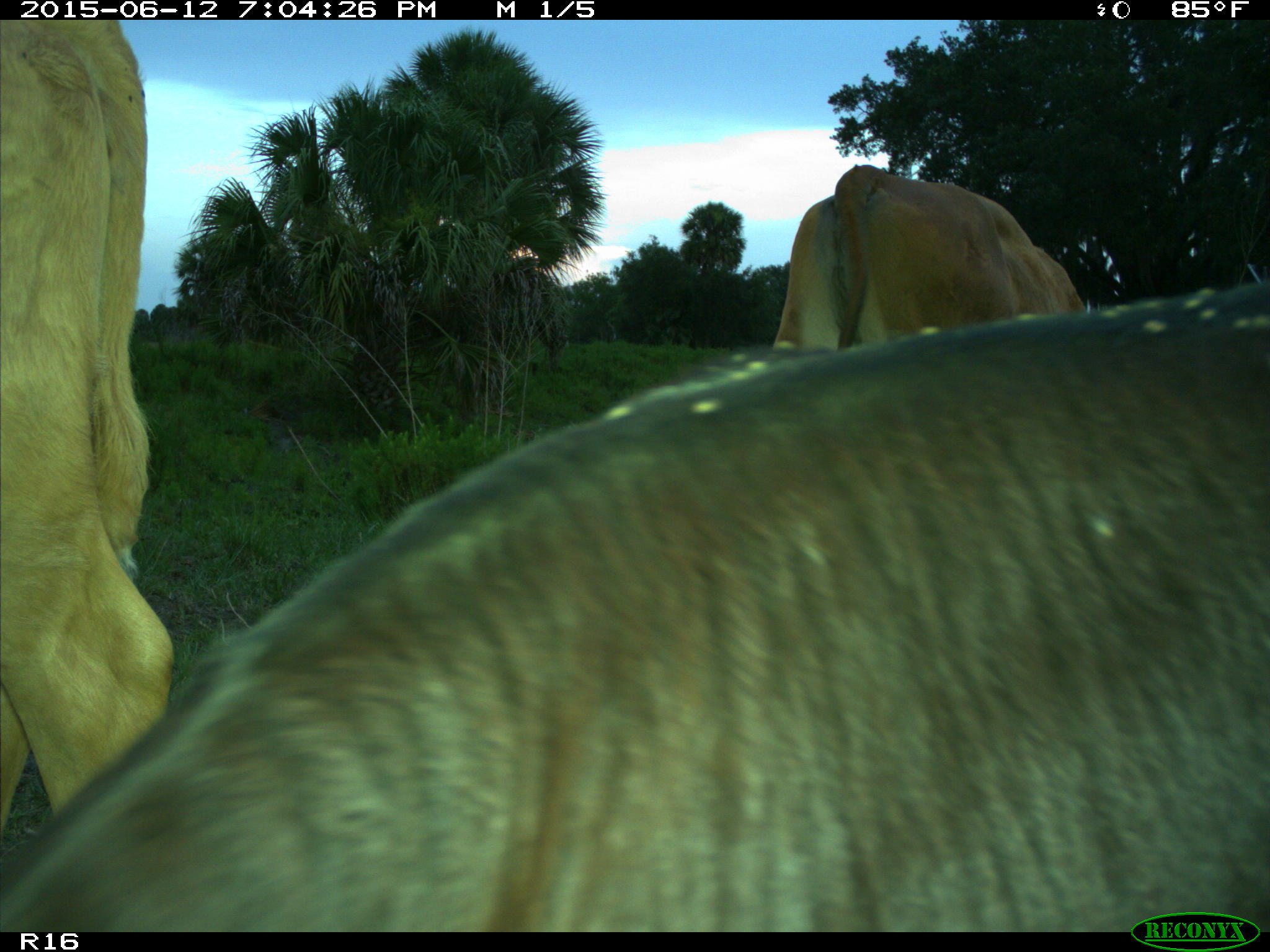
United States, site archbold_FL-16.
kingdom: Animalia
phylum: Chordata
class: Mammalia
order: Artiodactyla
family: Bovidae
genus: Bos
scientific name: Bos taurus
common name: domestic cow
Bos taurus (domestic cow).